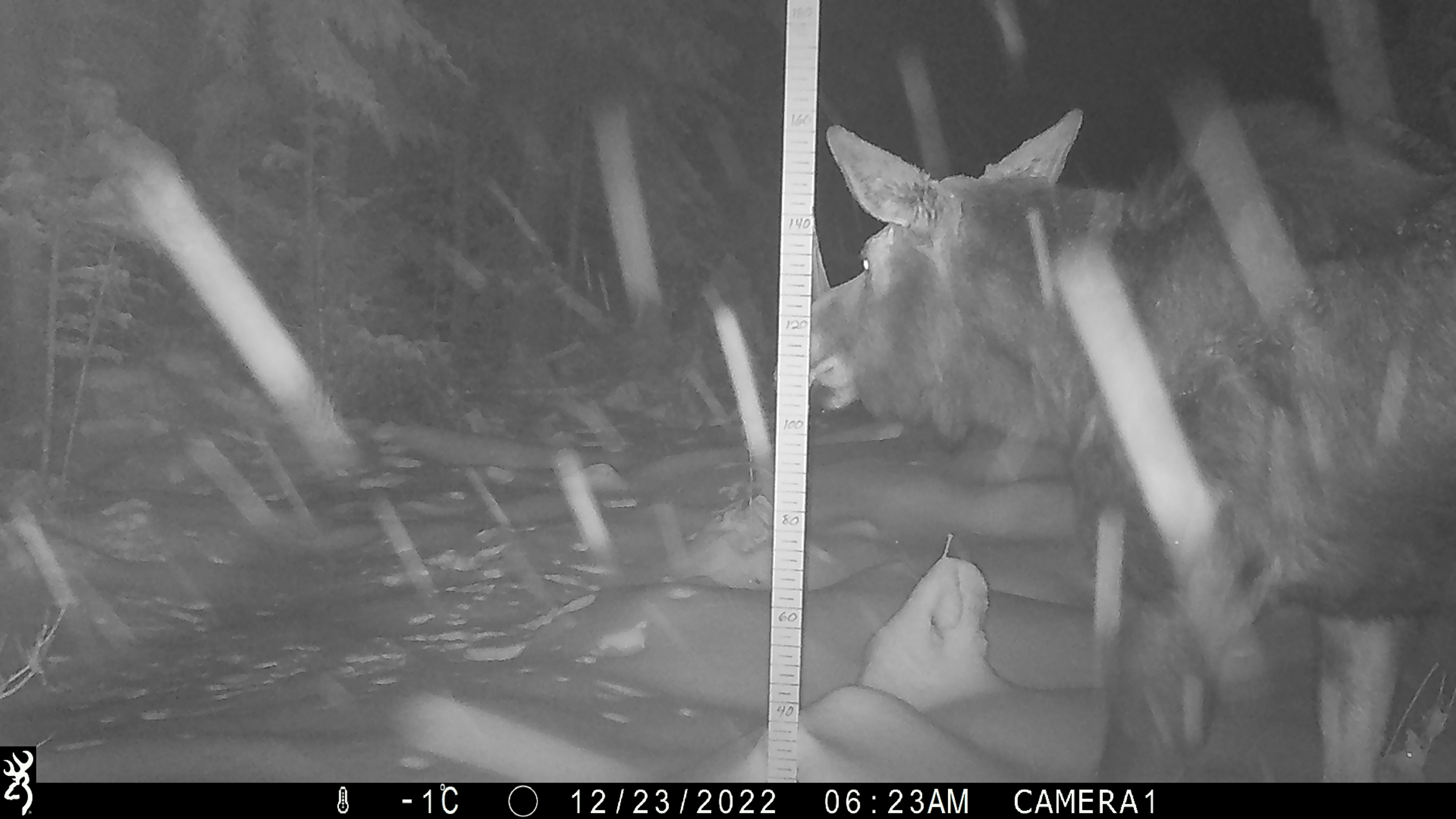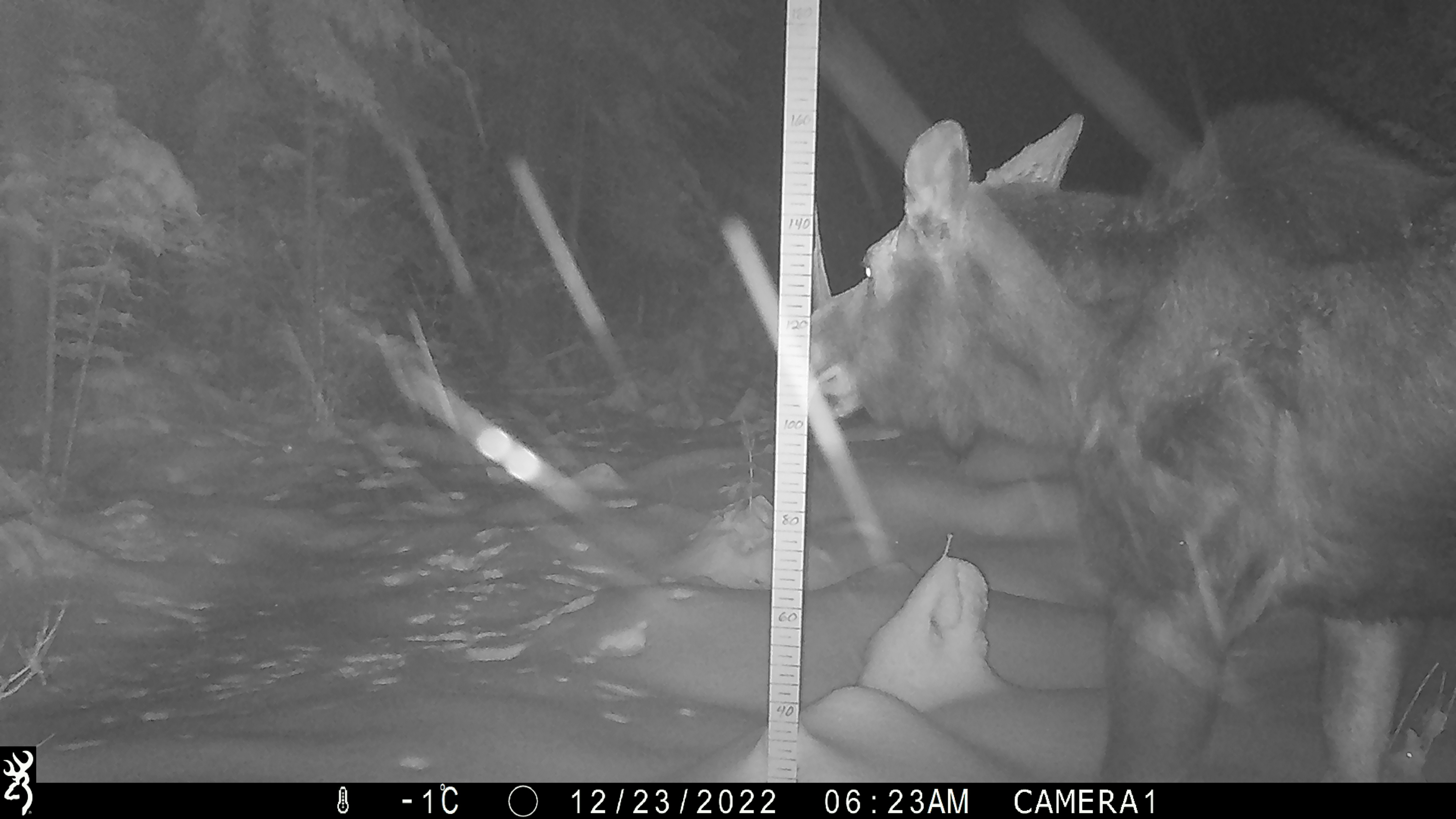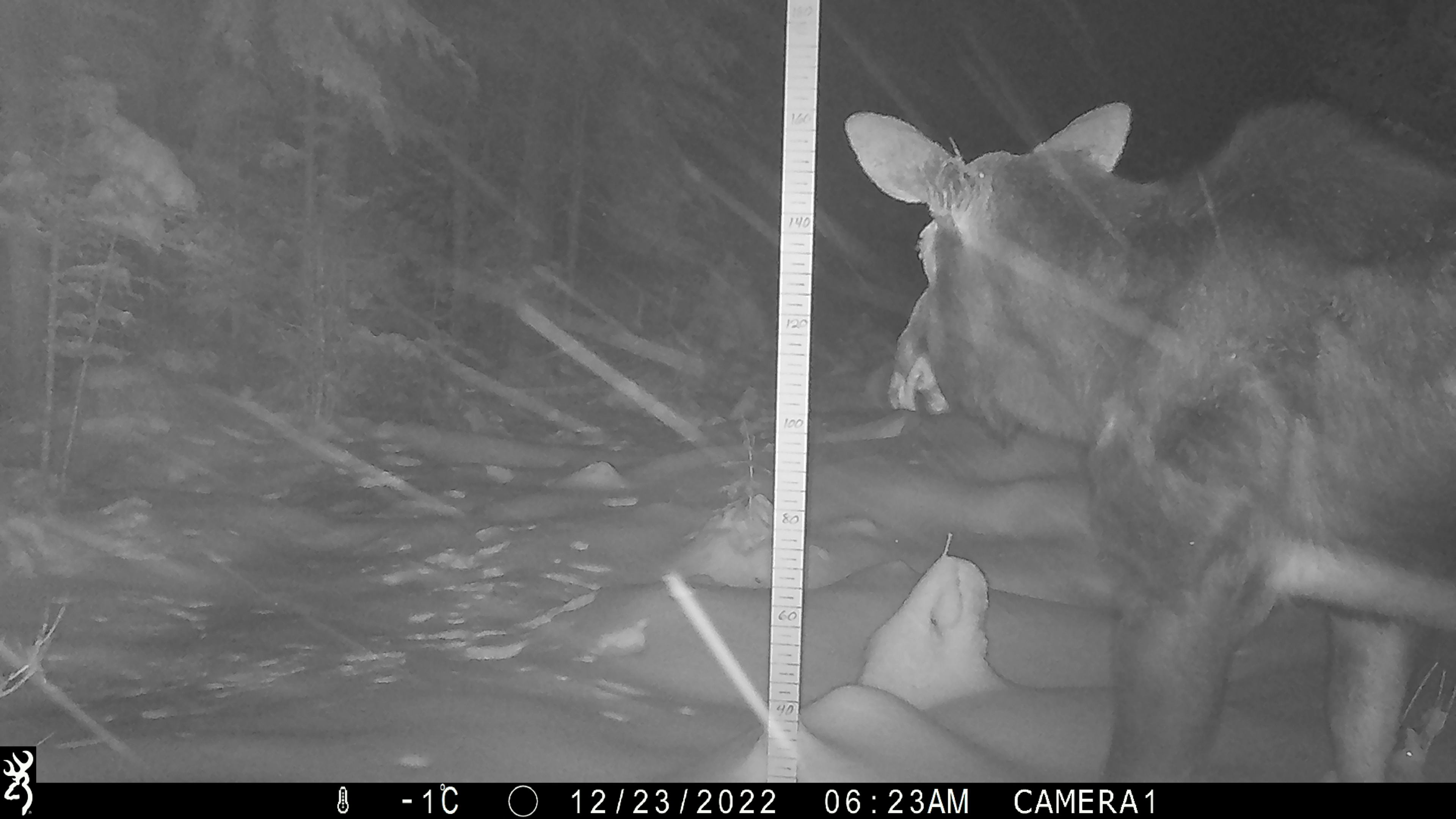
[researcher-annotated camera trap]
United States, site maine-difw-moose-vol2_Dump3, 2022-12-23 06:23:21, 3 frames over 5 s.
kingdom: Animalia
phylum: Chordata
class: Mammalia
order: Artiodactyla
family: Cervidae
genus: Alces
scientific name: Alces alces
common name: moose